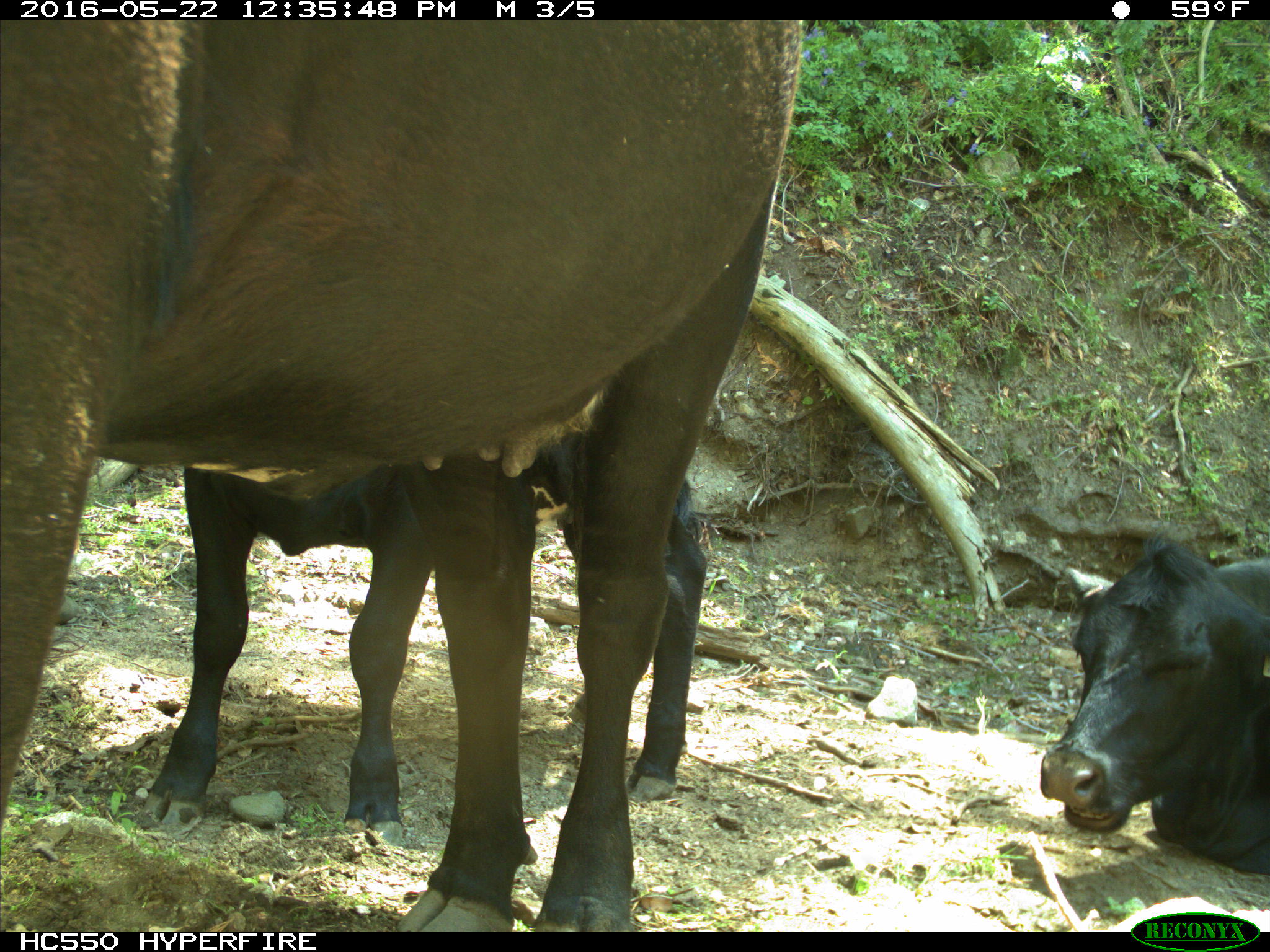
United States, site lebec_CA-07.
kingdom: Animalia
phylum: Chordata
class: Mammalia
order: Artiodactyla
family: Bovidae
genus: Bos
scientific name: Bos taurus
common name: domestic cow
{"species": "Bos taurus (domestic cow)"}